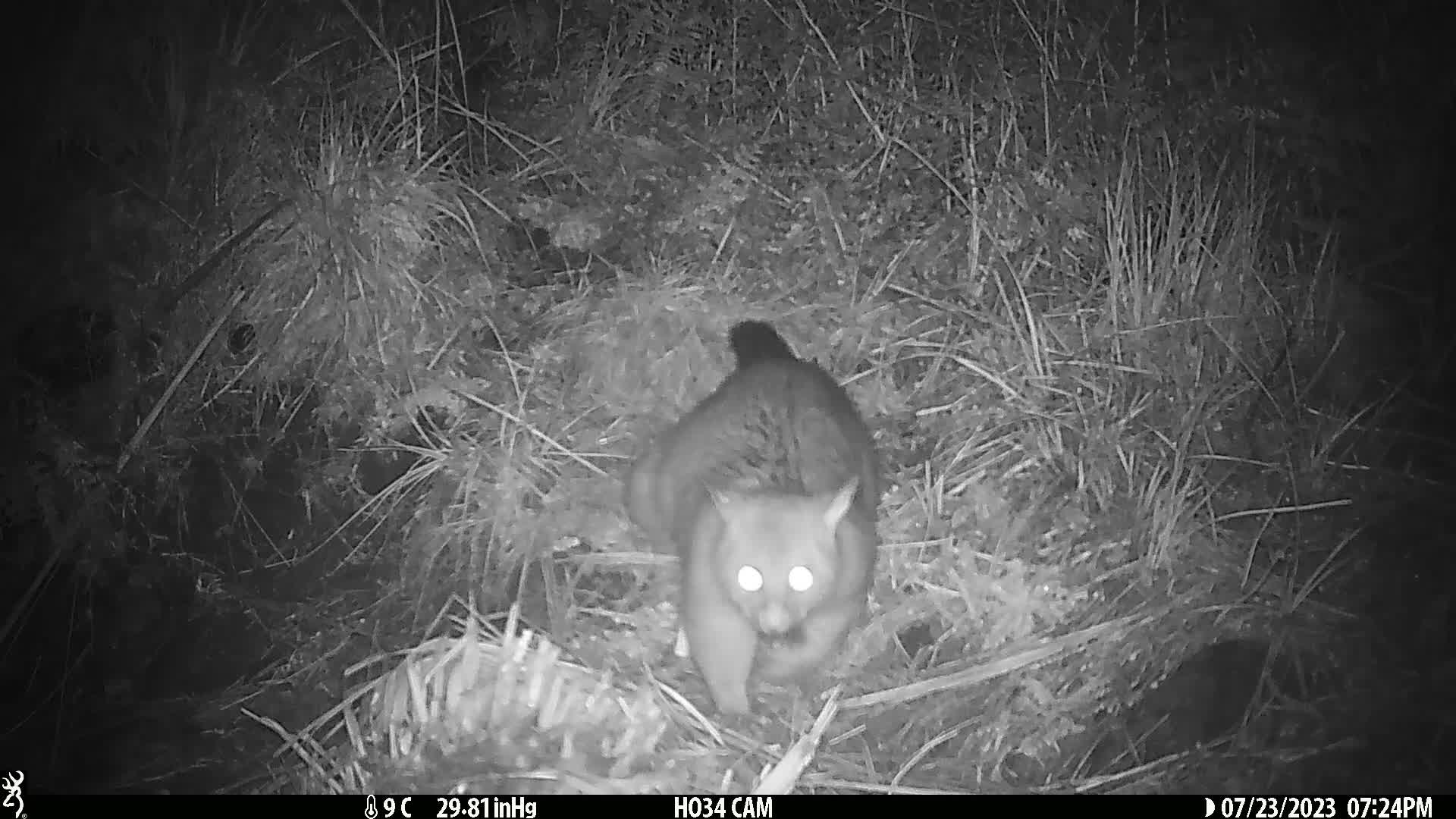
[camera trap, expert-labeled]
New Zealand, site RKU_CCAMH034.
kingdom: Animalia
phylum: Chordata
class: Mammalia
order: Diprotodontia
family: Phalangeridae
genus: Trichosurus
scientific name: Trichosurus vulpecula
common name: common brushtail possum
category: possum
Possum (common brushtail possum) (Trichosurus vulpecula).